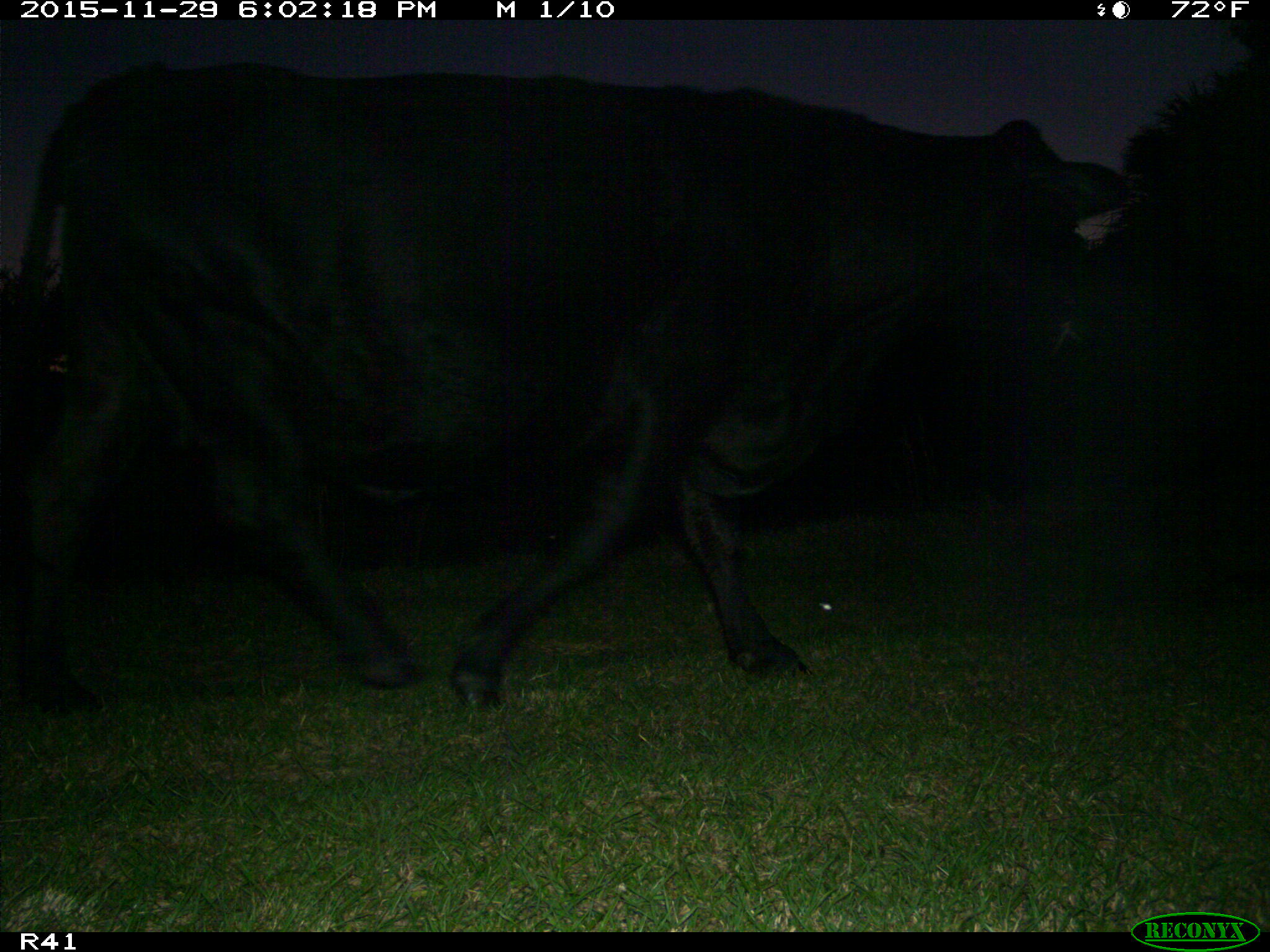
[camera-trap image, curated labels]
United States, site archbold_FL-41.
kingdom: Animalia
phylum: Chordata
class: Mammalia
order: Artiodactyla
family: Bovidae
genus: Bos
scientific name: Bos taurus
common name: domestic cow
Bos taurus (domestic cow).